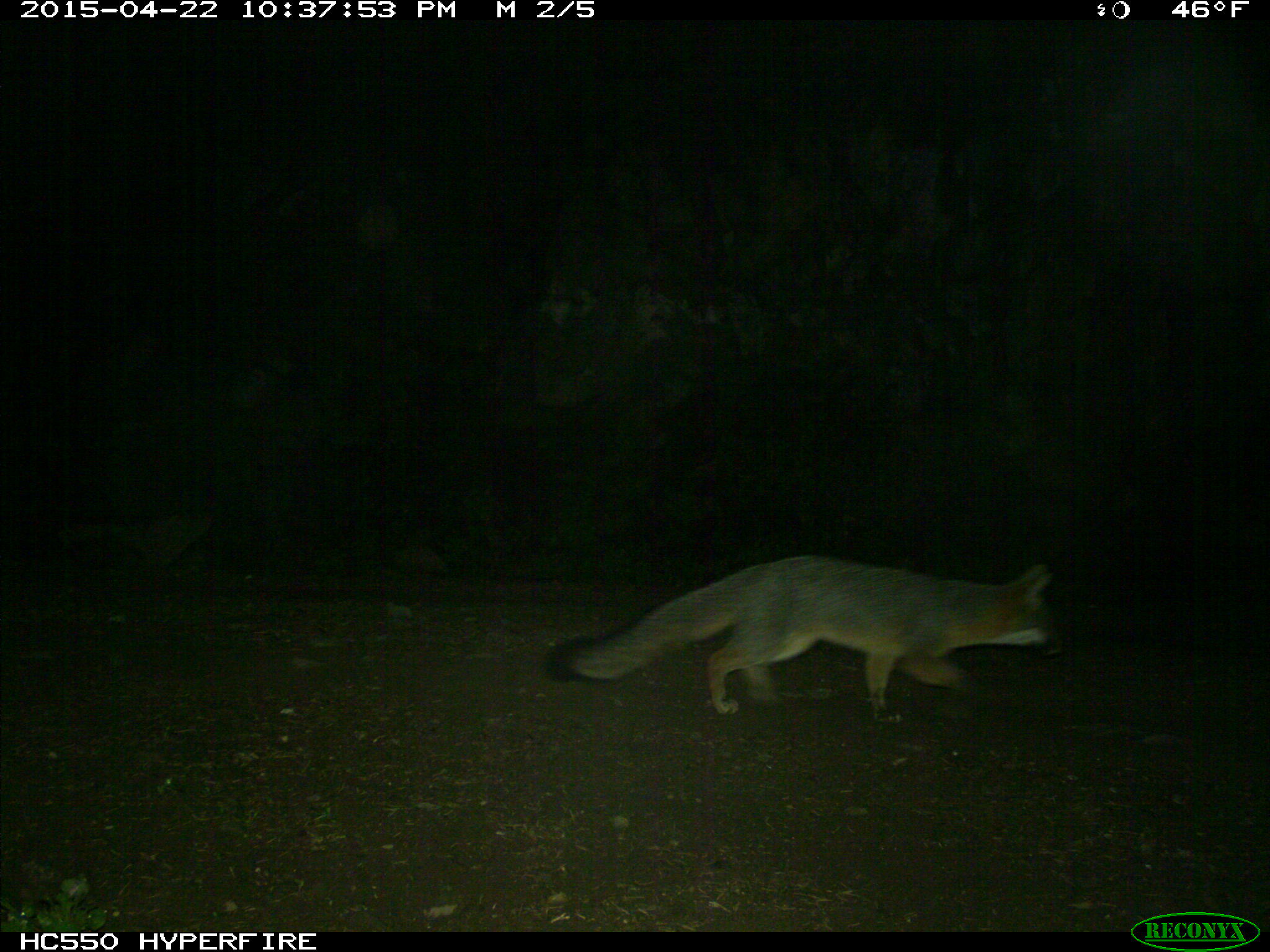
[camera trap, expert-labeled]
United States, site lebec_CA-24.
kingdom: Animalia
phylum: Chordata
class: Mammalia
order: Carnivora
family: Canidae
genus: Urocyon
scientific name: Urocyon cinereoargenteus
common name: gray fox